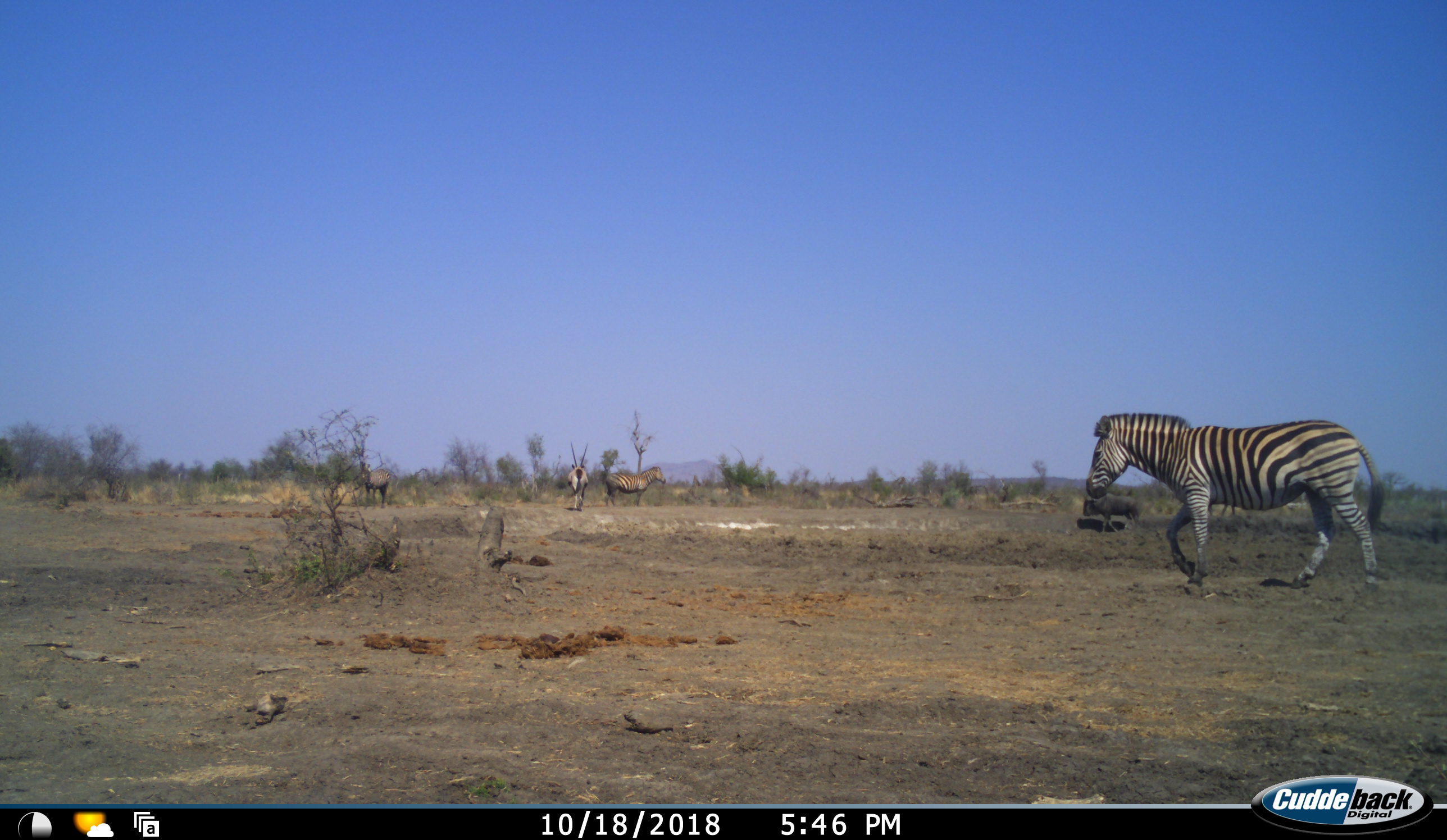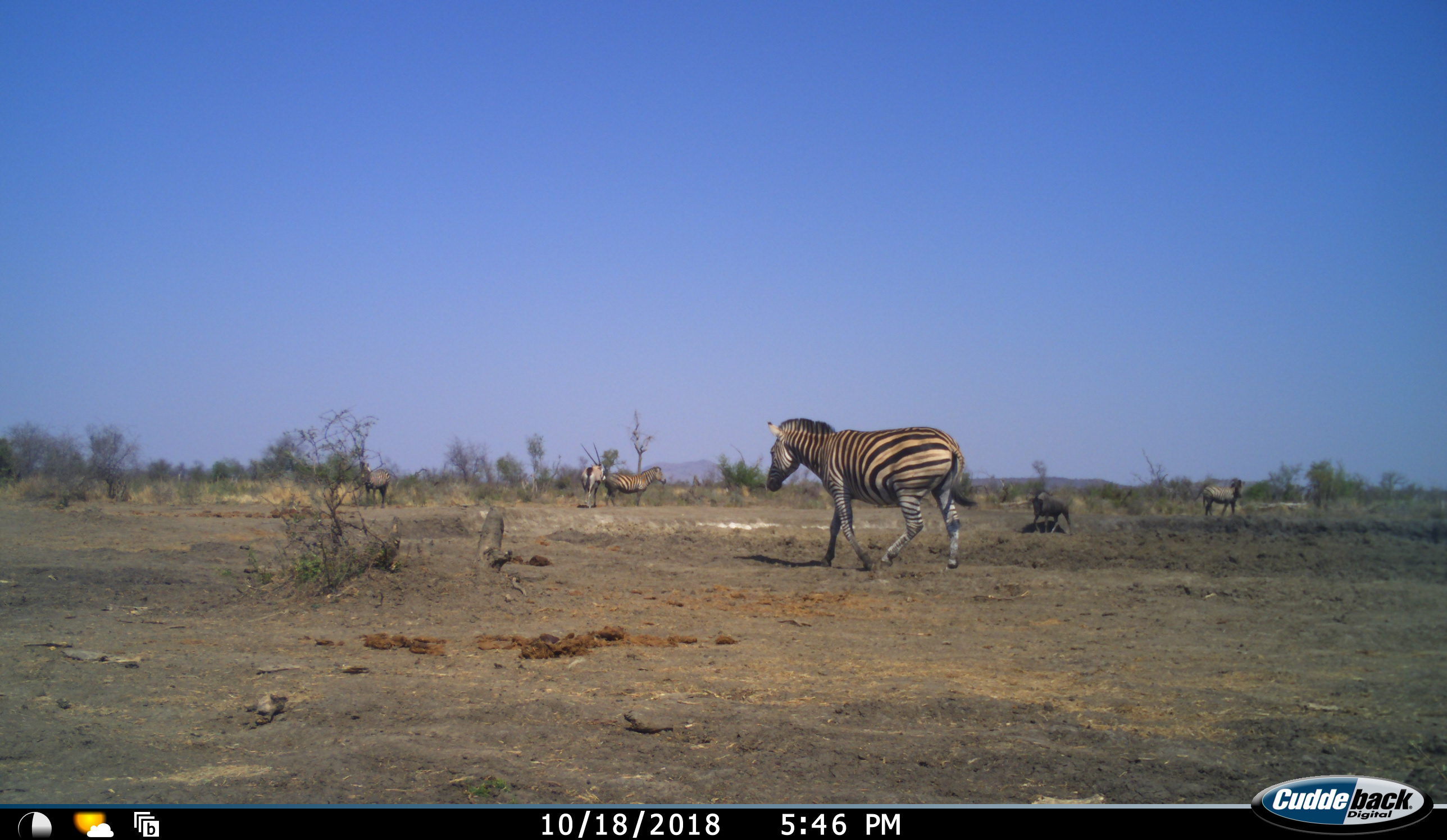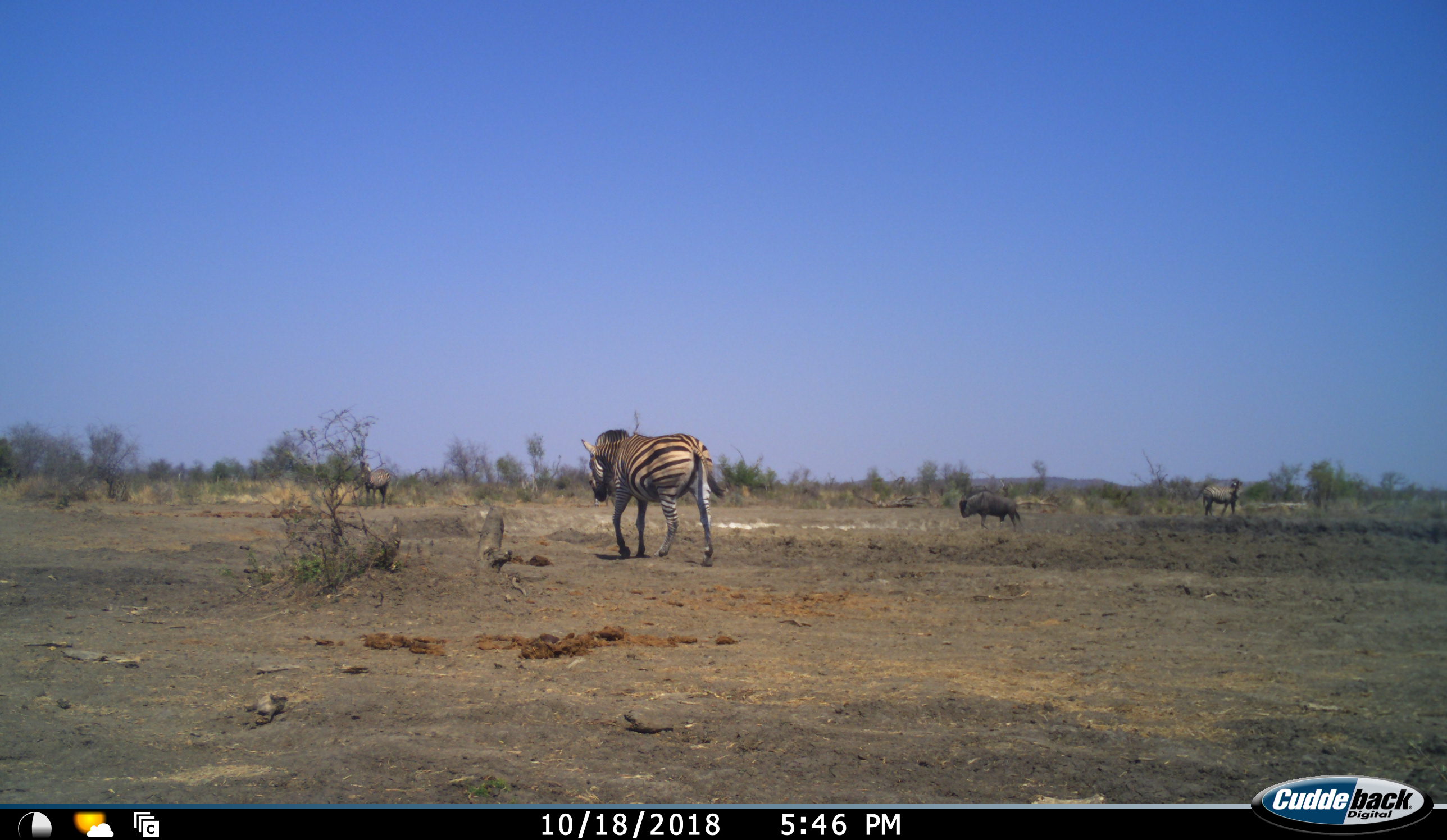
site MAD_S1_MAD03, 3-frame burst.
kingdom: Animalia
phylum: Chordata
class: Mammalia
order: Artiodactyla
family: Bovidae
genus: Oryx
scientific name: Oryx gazella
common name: gemsbok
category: oryx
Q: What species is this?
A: Oryx (gemsbok) (Oryx gazella).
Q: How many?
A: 1.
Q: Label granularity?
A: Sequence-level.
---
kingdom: Animalia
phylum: Chordata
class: Mammalia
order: Artiodactyla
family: Bovidae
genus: Connochaetes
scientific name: Connochaetes taurinus taurinus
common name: blue wildebeest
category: wildebeestblue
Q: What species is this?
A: Wildebeestblue (blue wildebeest) (Connochaetes taurinus taurinus).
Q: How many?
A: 1.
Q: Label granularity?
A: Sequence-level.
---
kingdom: Animalia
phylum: Chordata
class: Mammalia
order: Perissodactyla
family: Equidae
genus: Equus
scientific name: Equus quagga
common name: plains zebra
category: zebraplains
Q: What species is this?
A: Zebraplains (plains zebra) (Equus quagga).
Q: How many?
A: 3.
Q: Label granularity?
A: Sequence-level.